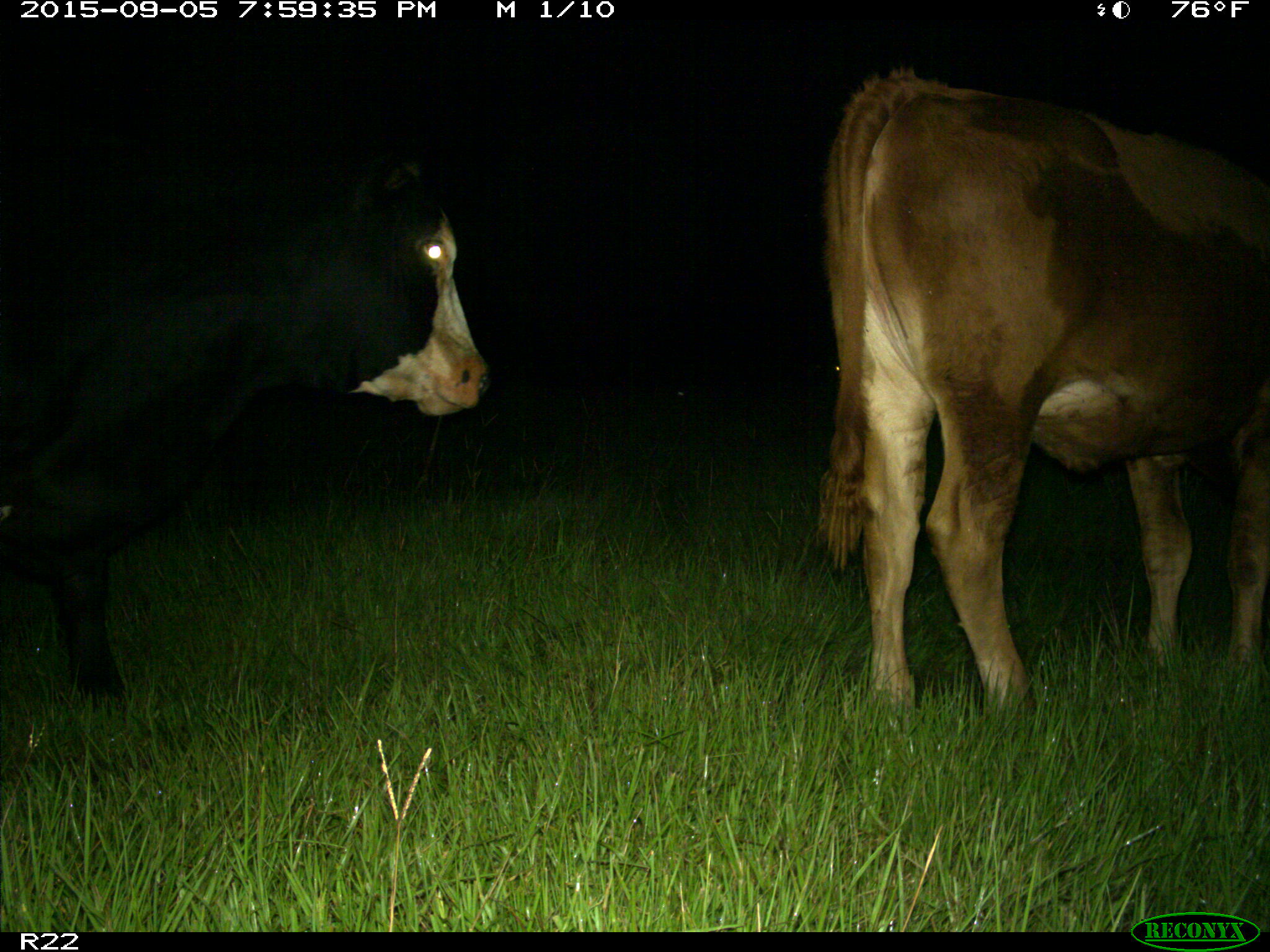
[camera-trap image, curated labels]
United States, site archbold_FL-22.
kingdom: Animalia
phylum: Chordata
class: Mammalia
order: Artiodactyla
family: Bovidae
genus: Bos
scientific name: Bos taurus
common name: domestic cow